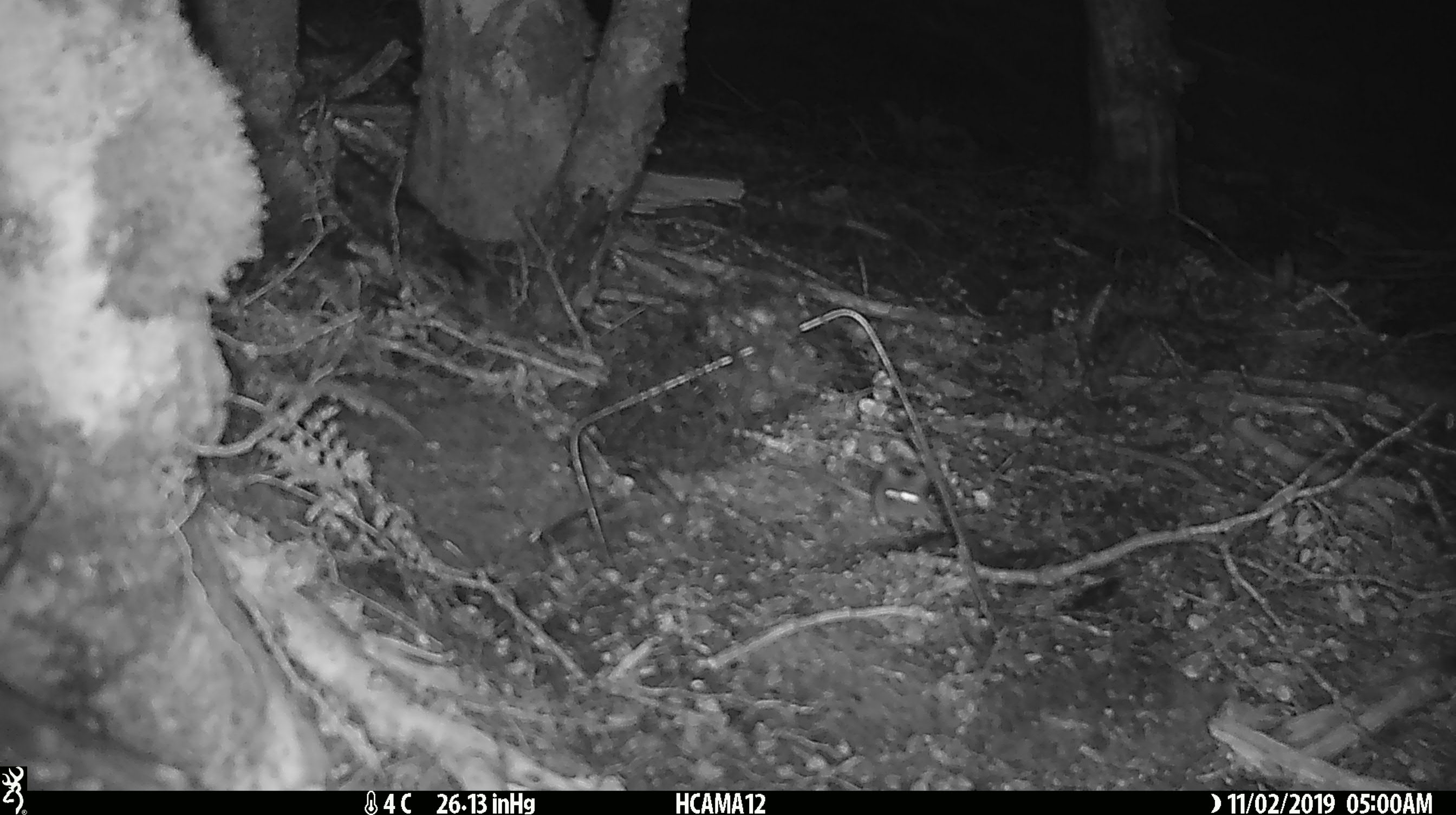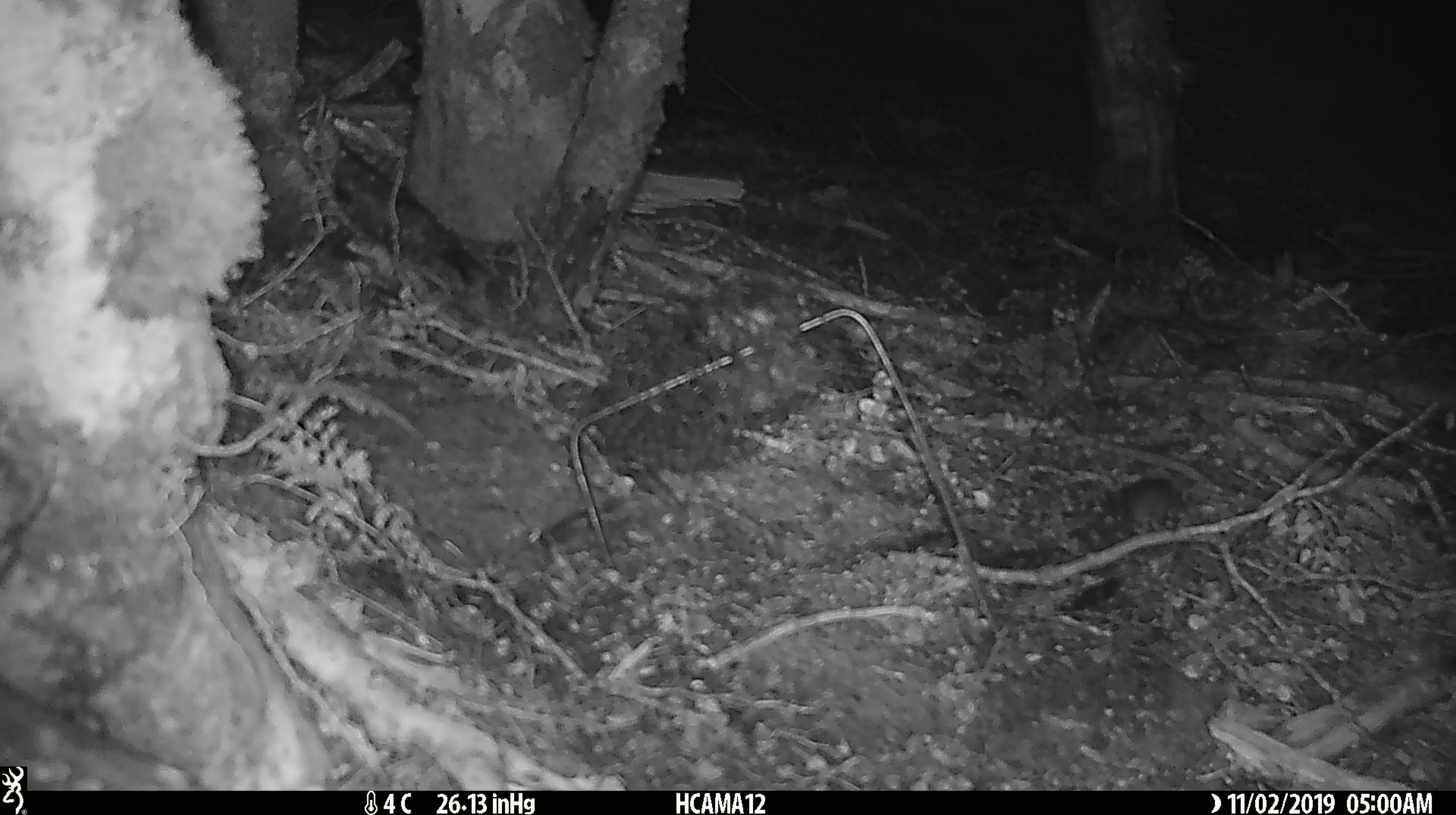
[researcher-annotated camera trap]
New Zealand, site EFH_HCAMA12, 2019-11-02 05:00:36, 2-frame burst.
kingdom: Animalia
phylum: Chordata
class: Mammalia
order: Rodentia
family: Muridae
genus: Mus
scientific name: Mus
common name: mouse